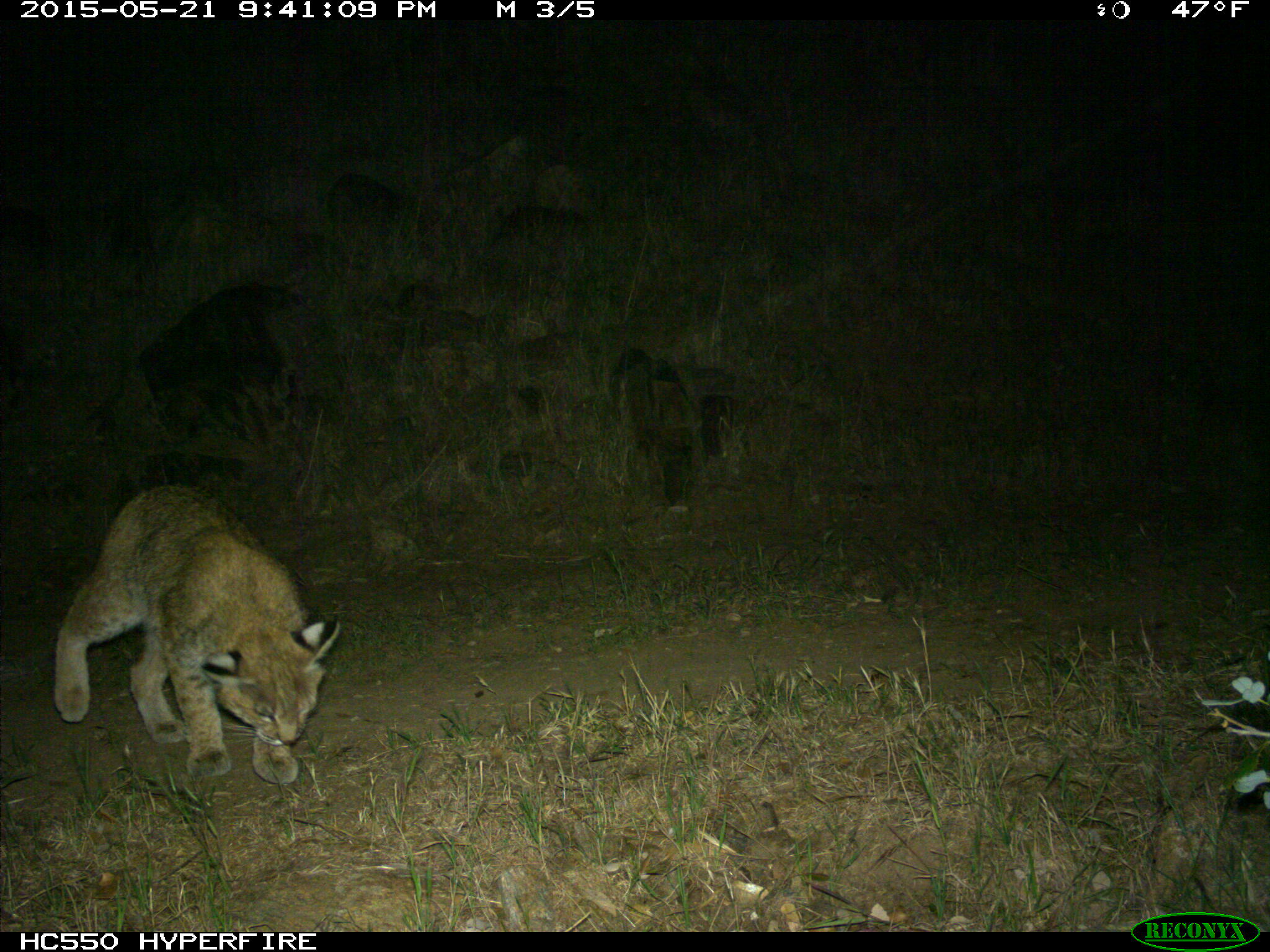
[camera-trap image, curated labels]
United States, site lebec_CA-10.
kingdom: Animalia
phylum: Chordata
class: Mammalia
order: Carnivora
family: Felidae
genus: Lynx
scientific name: Lynx rufus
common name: bobcat